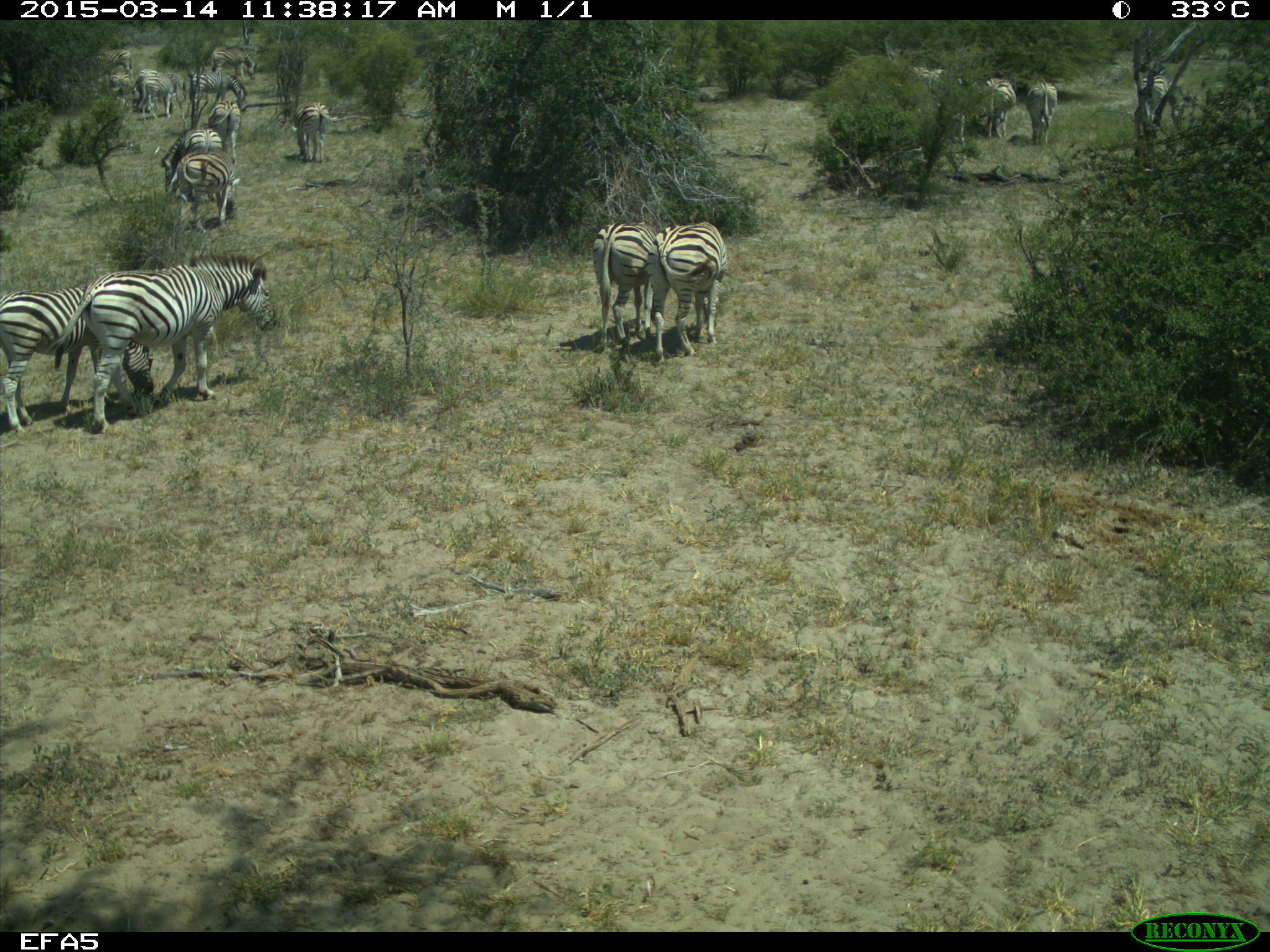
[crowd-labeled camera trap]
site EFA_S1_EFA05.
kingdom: Animalia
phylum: Chordata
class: Mammalia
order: Perissodactyla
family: Equidae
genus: Equus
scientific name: Equus quagga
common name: plains zebra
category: zebraplains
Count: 11-50.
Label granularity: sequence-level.